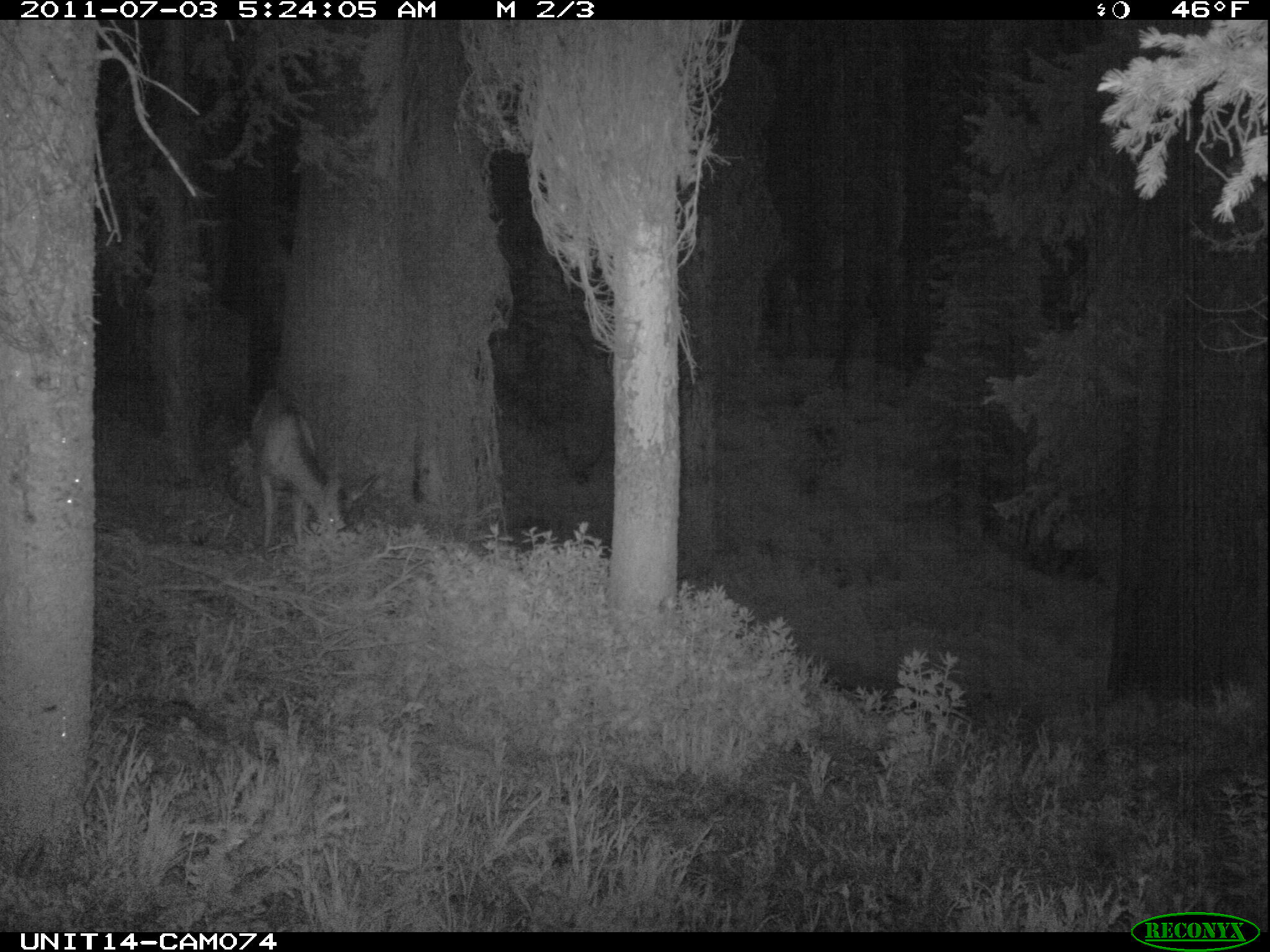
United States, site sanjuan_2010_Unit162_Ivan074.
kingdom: Animalia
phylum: Chordata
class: Mammalia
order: Artiodactyla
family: Cervidae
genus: Odocoileus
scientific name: Odocoileus hemionus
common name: mule deer